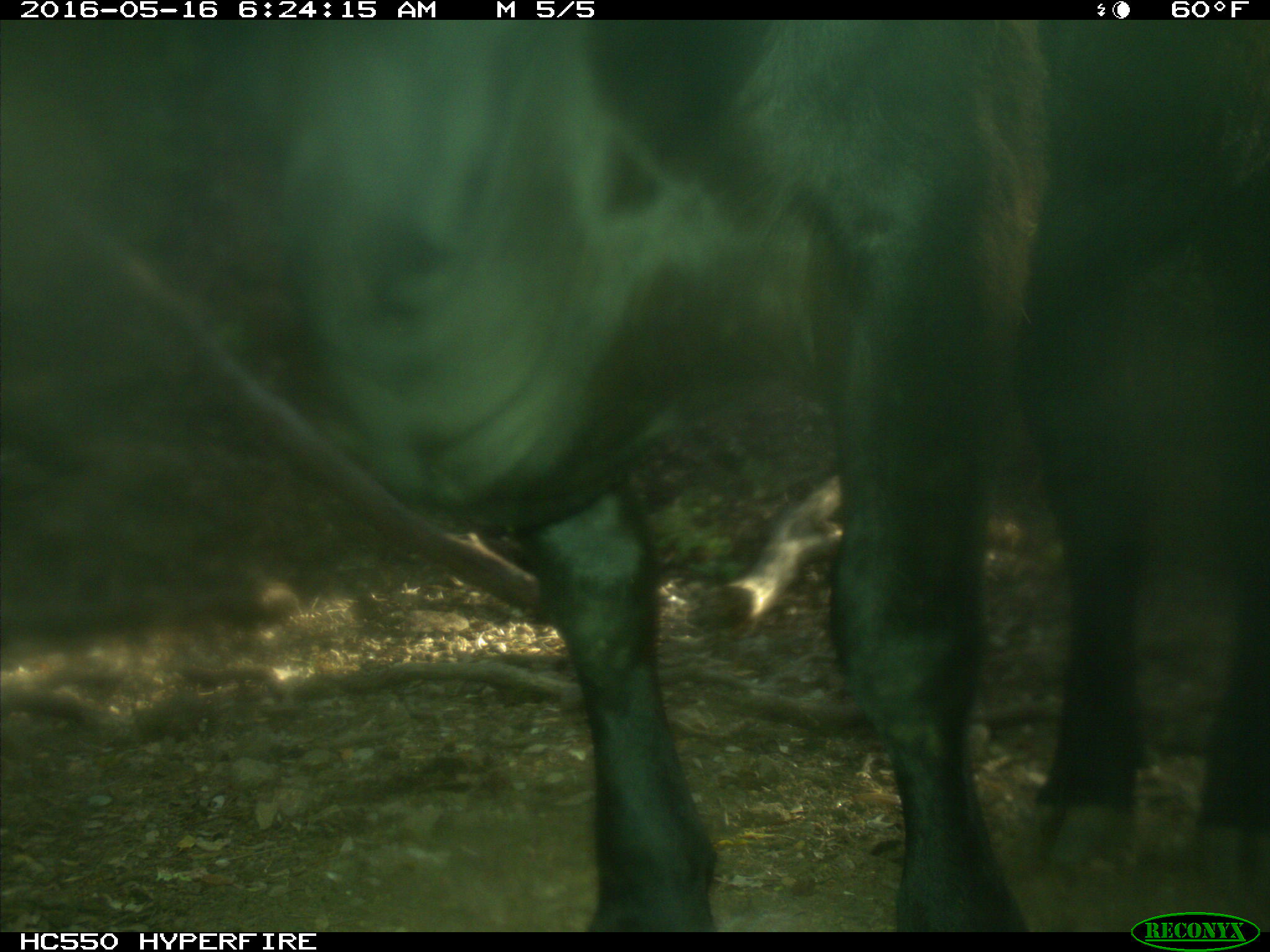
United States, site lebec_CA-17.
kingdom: Animalia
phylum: Chordata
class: Mammalia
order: Artiodactyla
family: Bovidae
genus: Bos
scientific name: Bos taurus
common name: domestic cow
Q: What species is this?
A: Bos taurus (domestic cow).